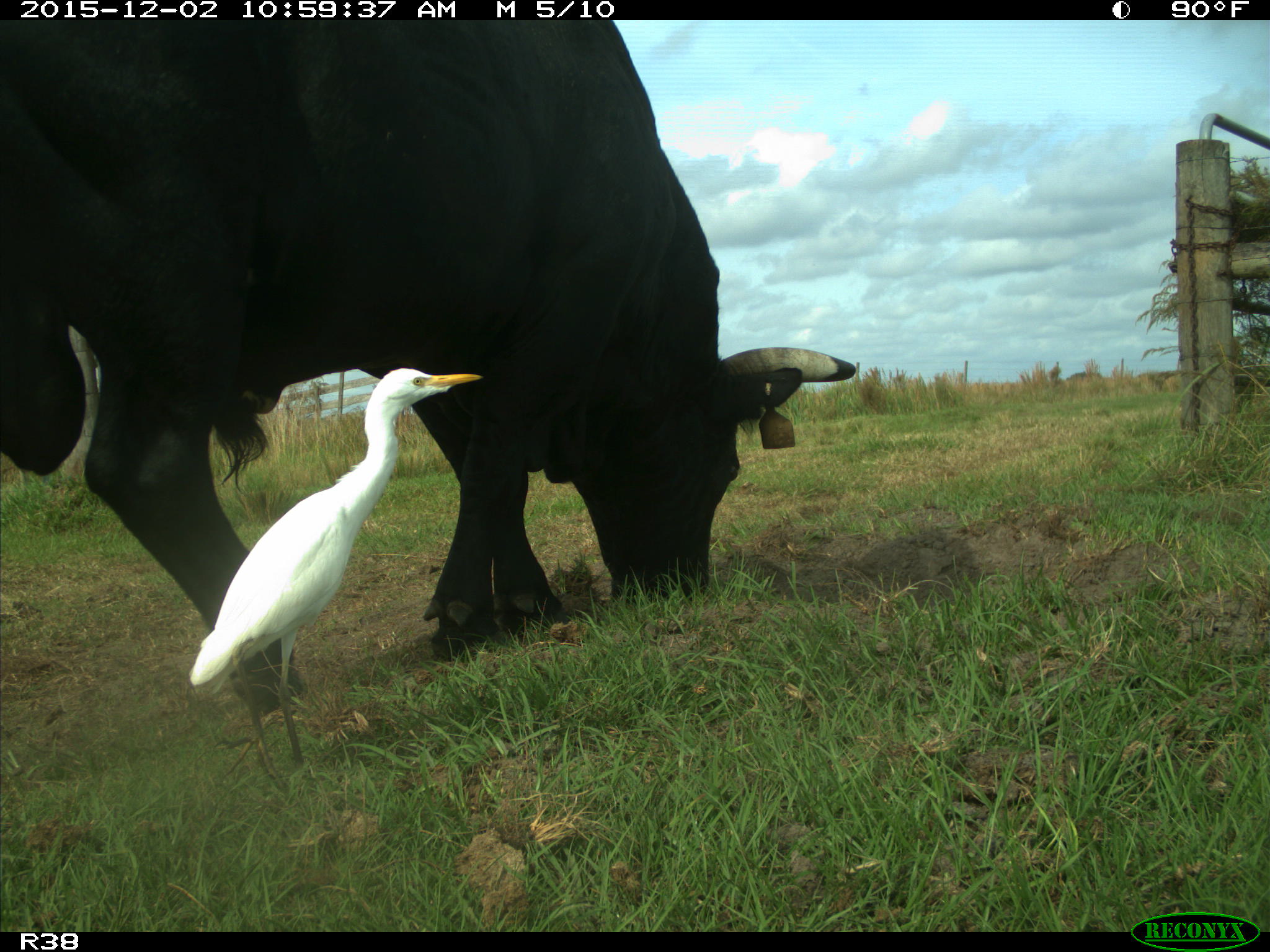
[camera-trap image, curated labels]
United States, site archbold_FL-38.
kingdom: Animalia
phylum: Chordata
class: Mammalia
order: Artiodactyla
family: Bovidae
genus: Bos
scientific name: Bos taurus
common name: domestic cow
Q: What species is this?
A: Bos taurus (domestic cow).